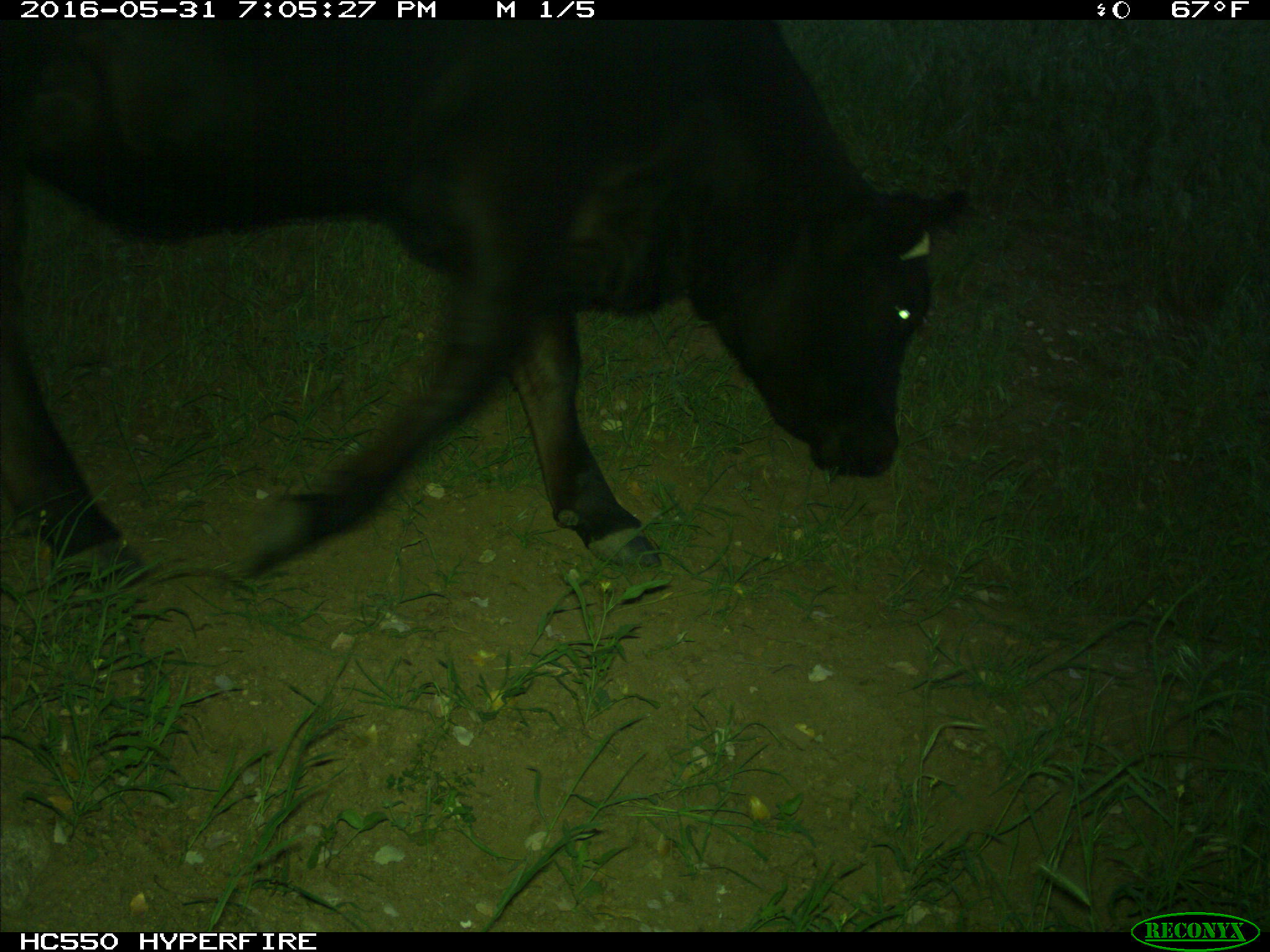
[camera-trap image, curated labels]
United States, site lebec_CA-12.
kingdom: Animalia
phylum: Chordata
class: Mammalia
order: Artiodactyla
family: Bovidae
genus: Bos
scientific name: Bos taurus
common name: domestic cow